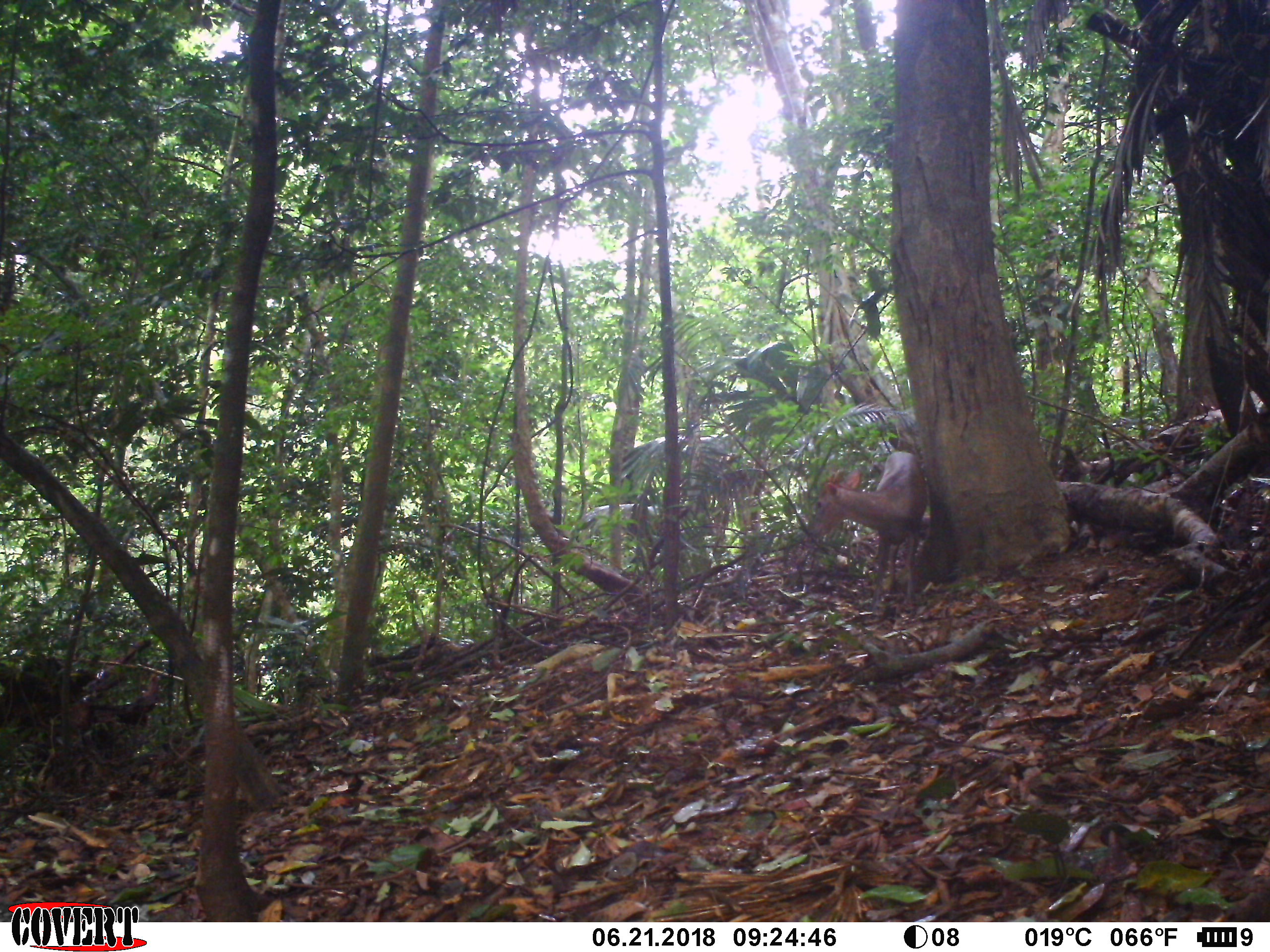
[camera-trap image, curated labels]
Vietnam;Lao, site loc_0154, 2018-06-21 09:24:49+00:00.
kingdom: Animalia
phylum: Chordata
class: Mammalia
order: Artiodactyla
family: Cervidae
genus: Muntiacus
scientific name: Muntiacus rooseveltorum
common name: roosevelt's muntjac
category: roosevelts muntjac group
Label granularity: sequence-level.